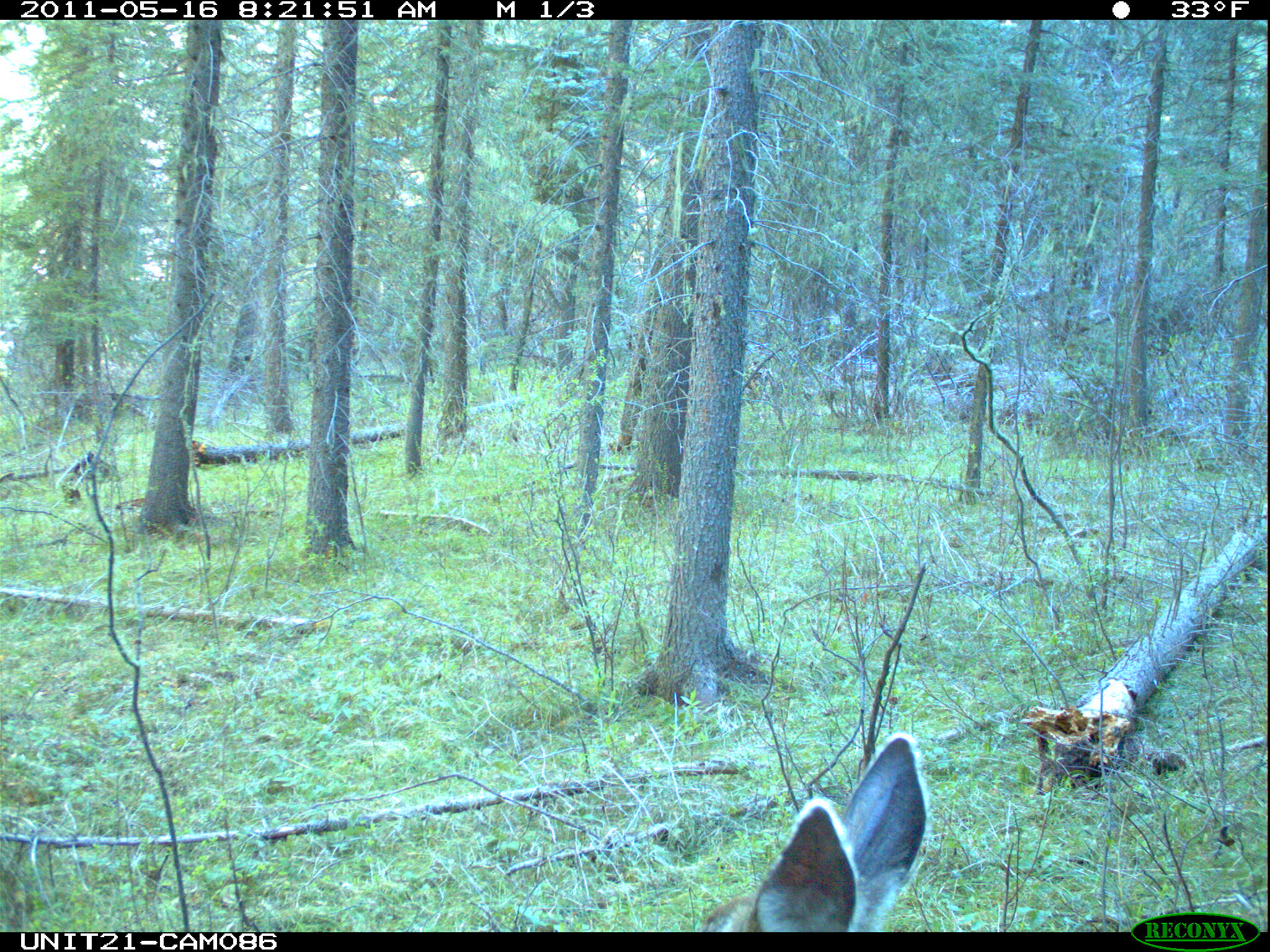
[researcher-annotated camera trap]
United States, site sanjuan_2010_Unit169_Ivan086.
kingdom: Animalia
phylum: Chordata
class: Mammalia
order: Artiodactyla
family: Cervidae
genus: Odocoileus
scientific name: Odocoileus hemionus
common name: mule deer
Odocoileus hemionus (mule deer).